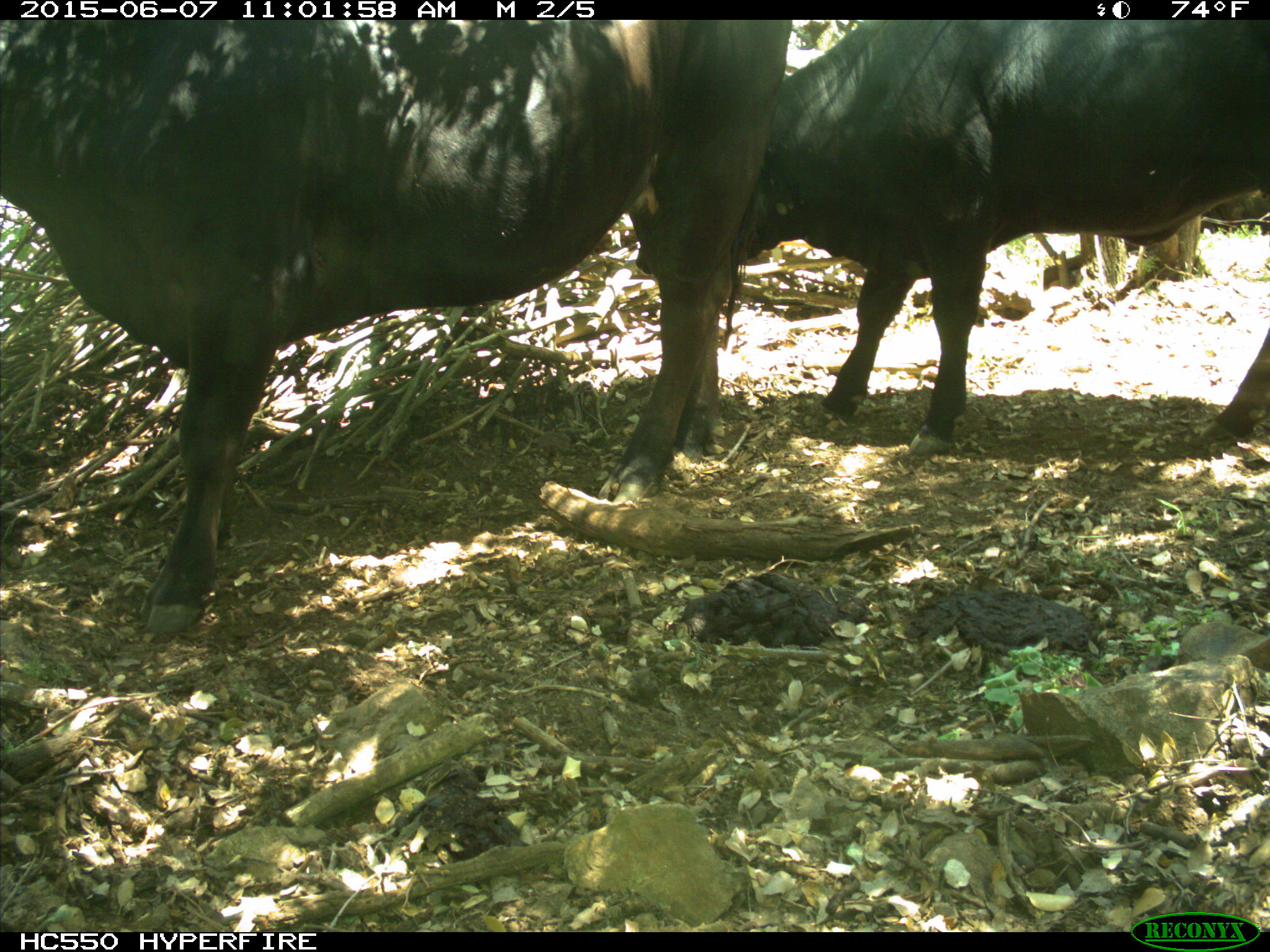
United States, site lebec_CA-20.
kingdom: Animalia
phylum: Chordata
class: Mammalia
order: Artiodactyla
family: Bovidae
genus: Bos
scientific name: Bos taurus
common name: domestic cow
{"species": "Bos taurus (domestic cow)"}